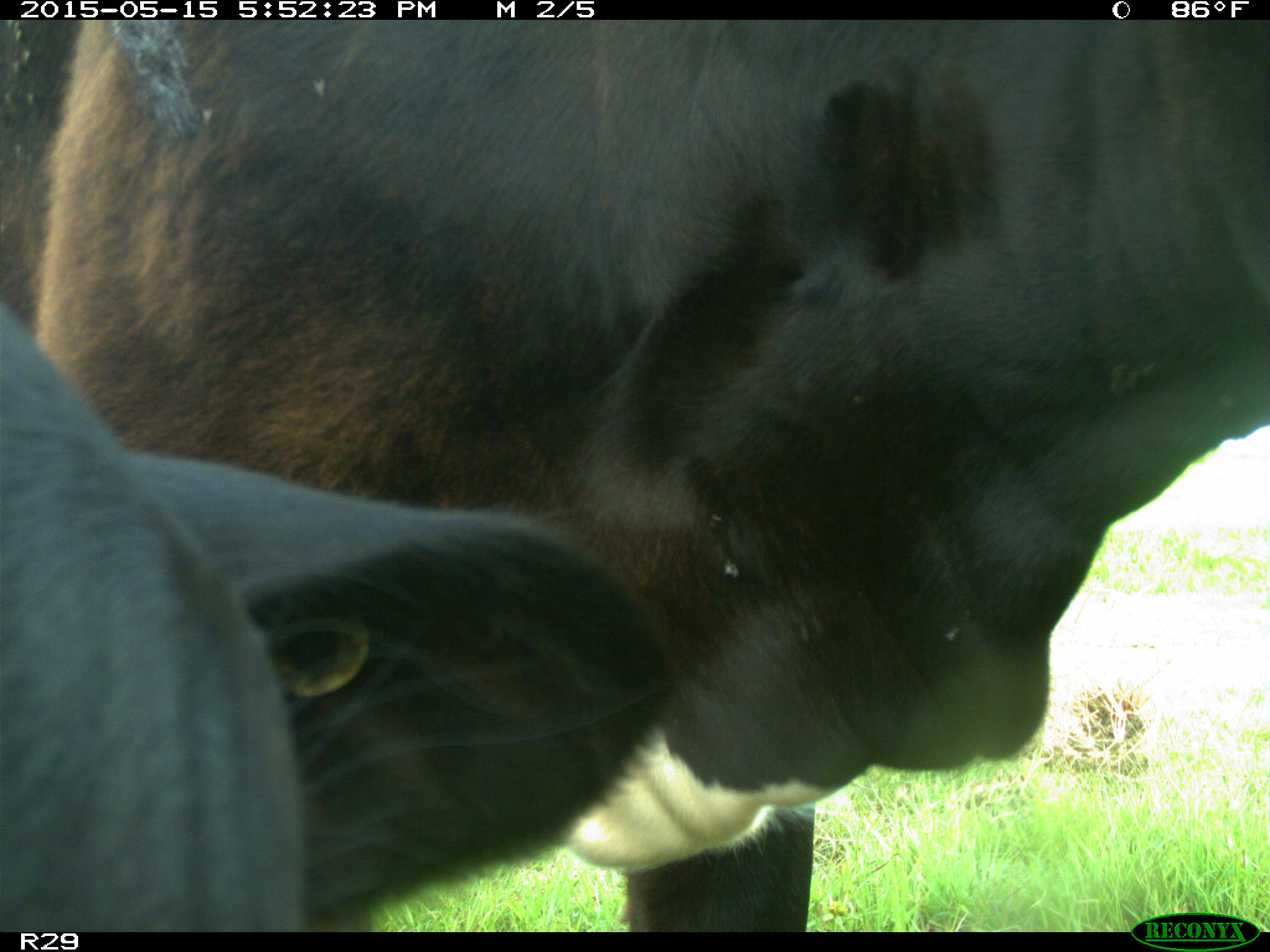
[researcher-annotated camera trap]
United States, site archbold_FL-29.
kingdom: Animalia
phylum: Chordata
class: Mammalia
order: Artiodactyla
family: Bovidae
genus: Bos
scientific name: Bos taurus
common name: domestic cow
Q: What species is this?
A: Bos taurus (domestic cow).